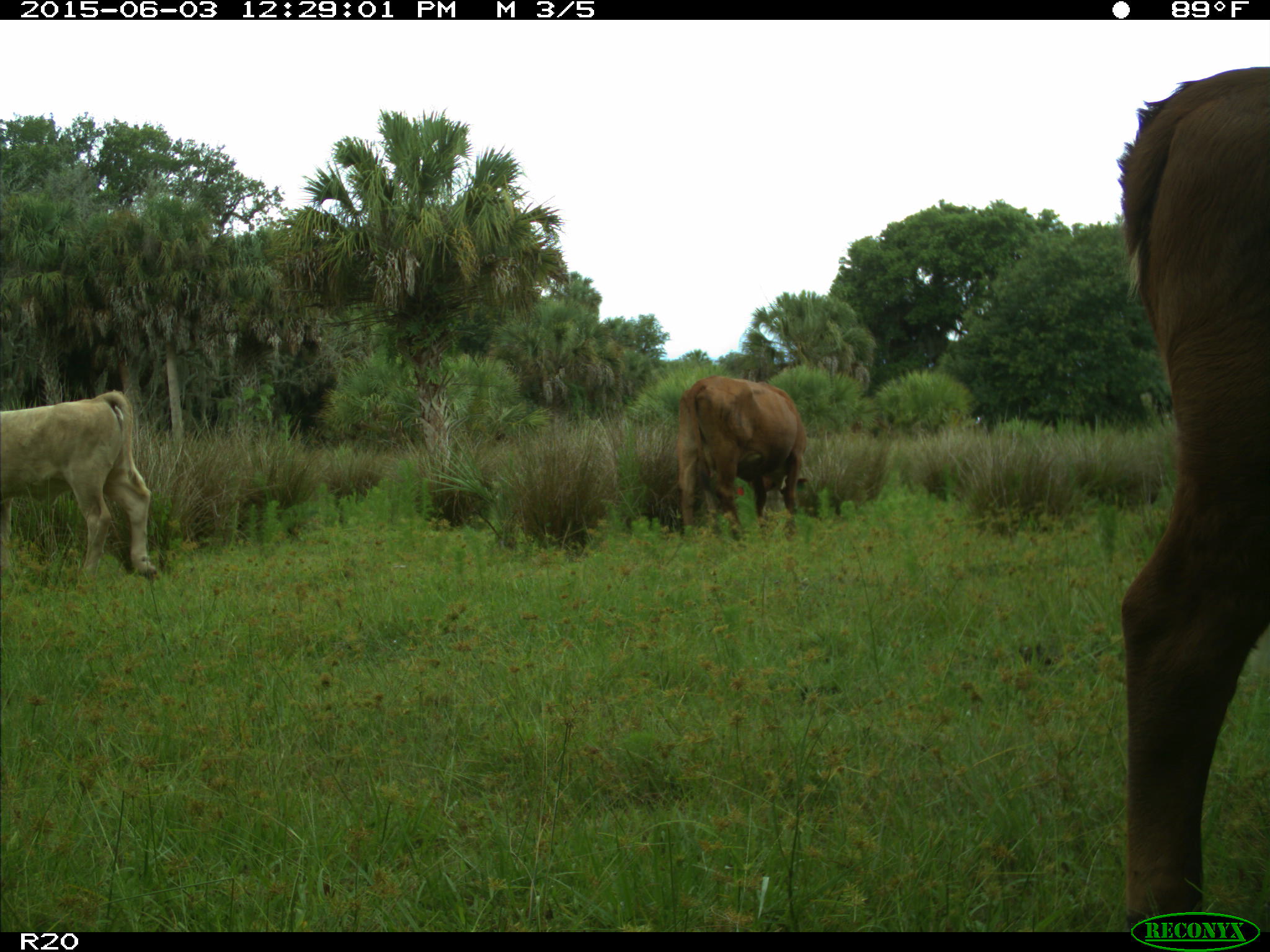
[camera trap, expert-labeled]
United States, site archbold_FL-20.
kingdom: Animalia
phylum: Chordata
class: Mammalia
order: Artiodactyla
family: Bovidae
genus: Bos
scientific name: Bos taurus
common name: domestic cow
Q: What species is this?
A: Bos taurus (domestic cow).